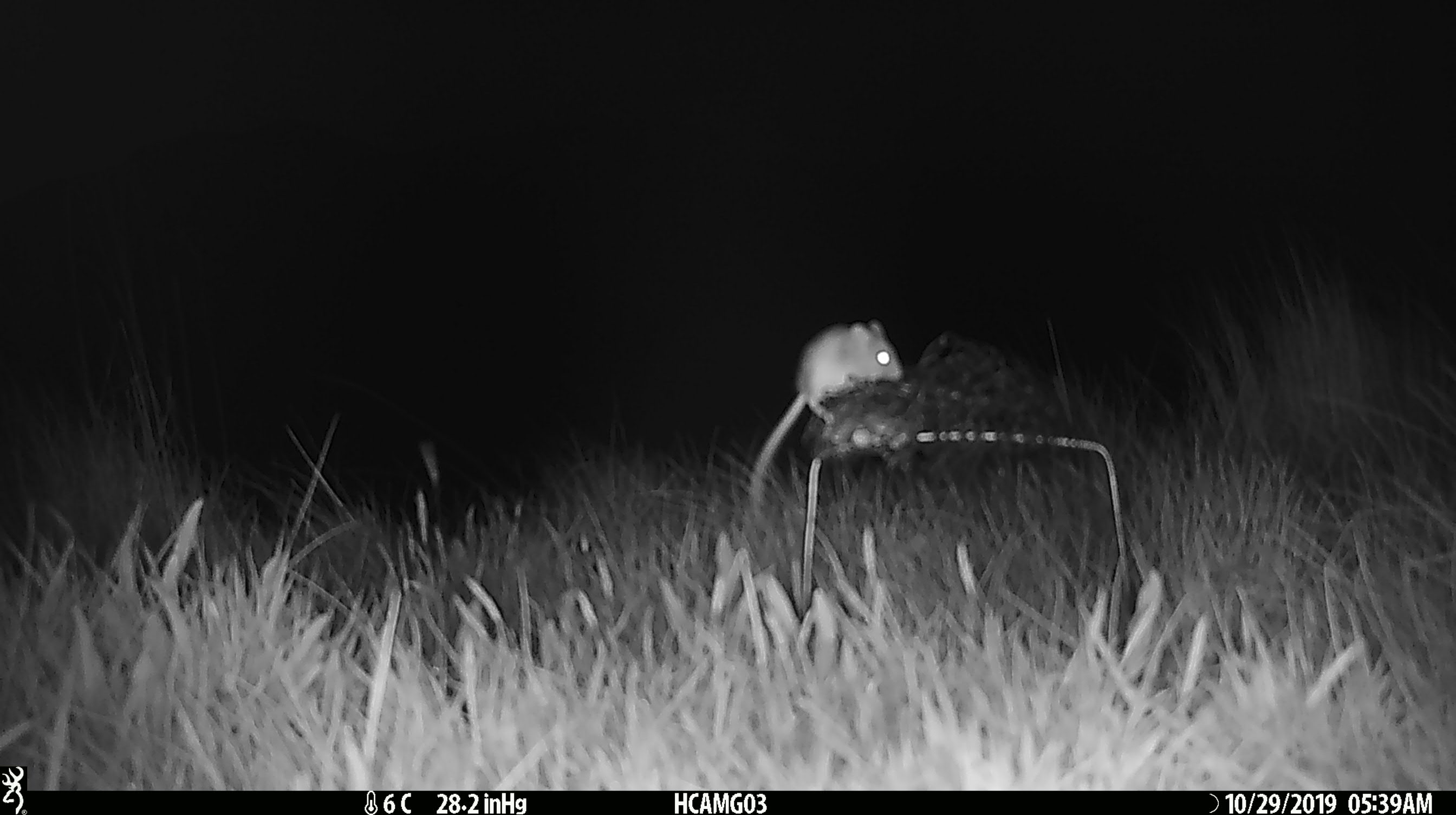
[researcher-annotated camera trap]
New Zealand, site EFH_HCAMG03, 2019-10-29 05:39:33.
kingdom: Animalia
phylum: Chordata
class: Mammalia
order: Rodentia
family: Muridae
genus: Mus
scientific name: Mus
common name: mouse